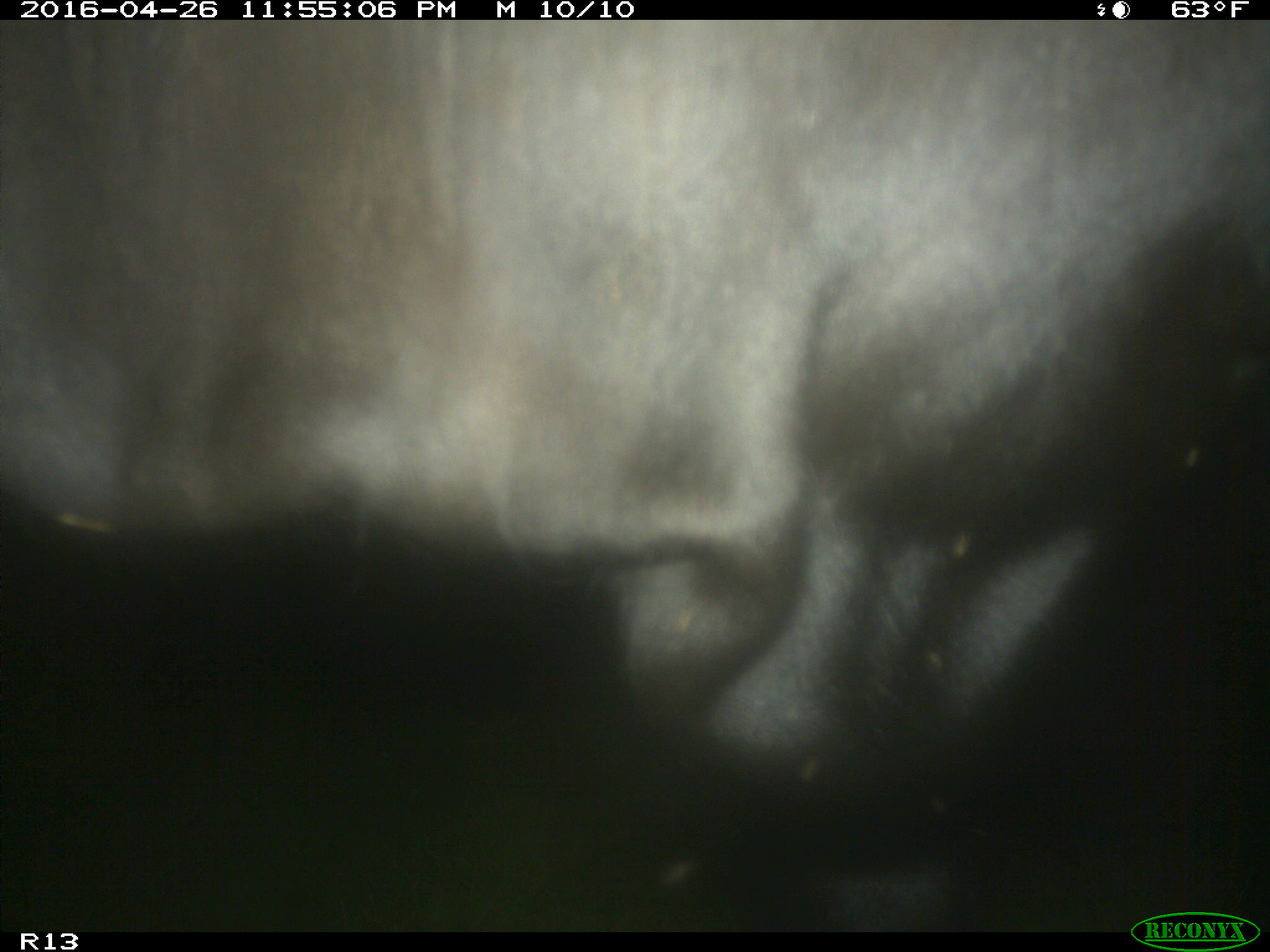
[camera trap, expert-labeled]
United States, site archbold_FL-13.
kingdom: Animalia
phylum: Chordata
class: Mammalia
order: Artiodactyla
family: Bovidae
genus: Bos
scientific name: Bos taurus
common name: domestic cow